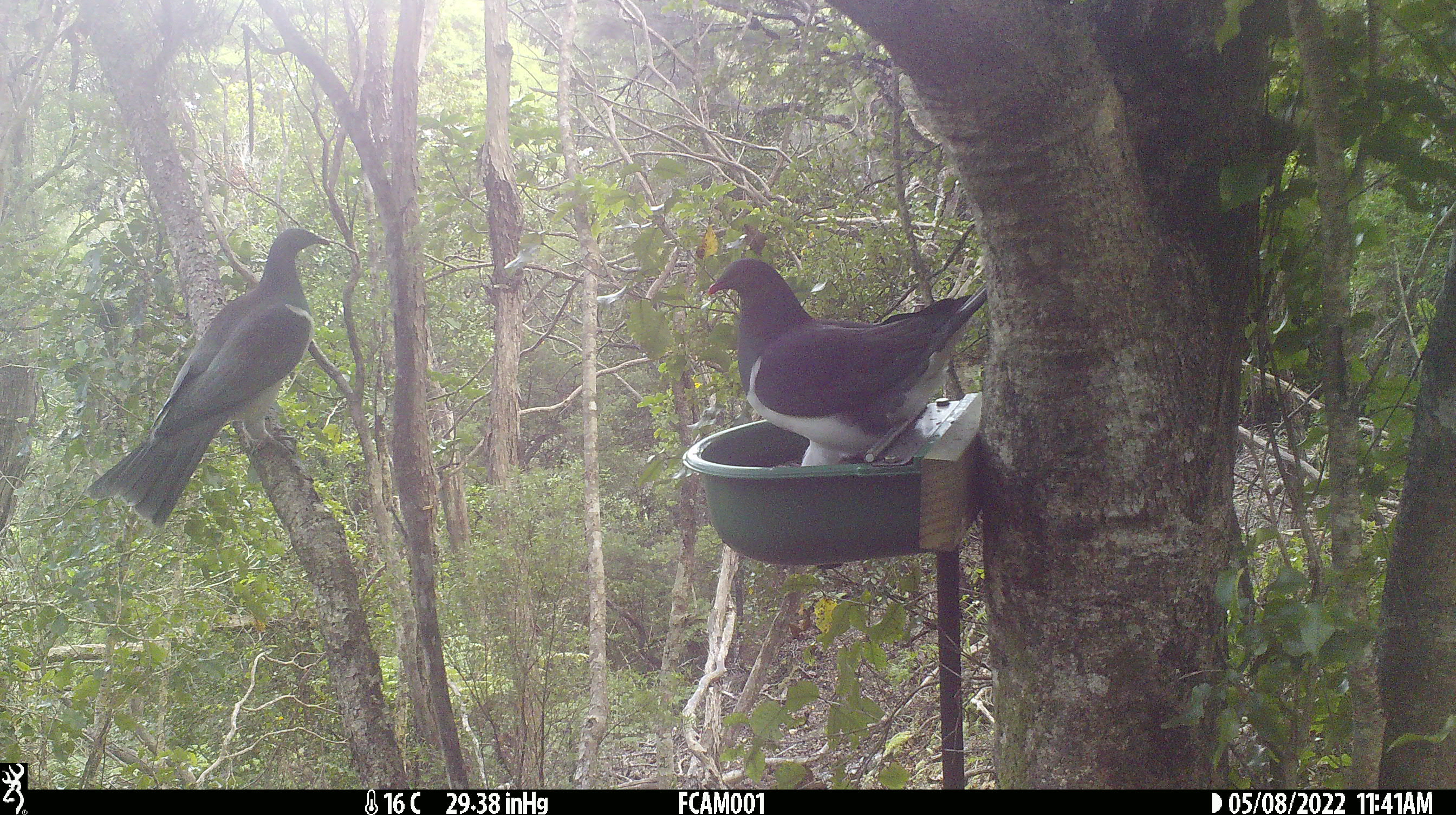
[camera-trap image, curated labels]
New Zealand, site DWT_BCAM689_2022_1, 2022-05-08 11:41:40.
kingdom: Animalia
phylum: Chordata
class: Aves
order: Columbiformes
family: Columbidae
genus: Hemiphaga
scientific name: Hemiphaga novaeseelandiae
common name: new zealand pigeon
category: kereru